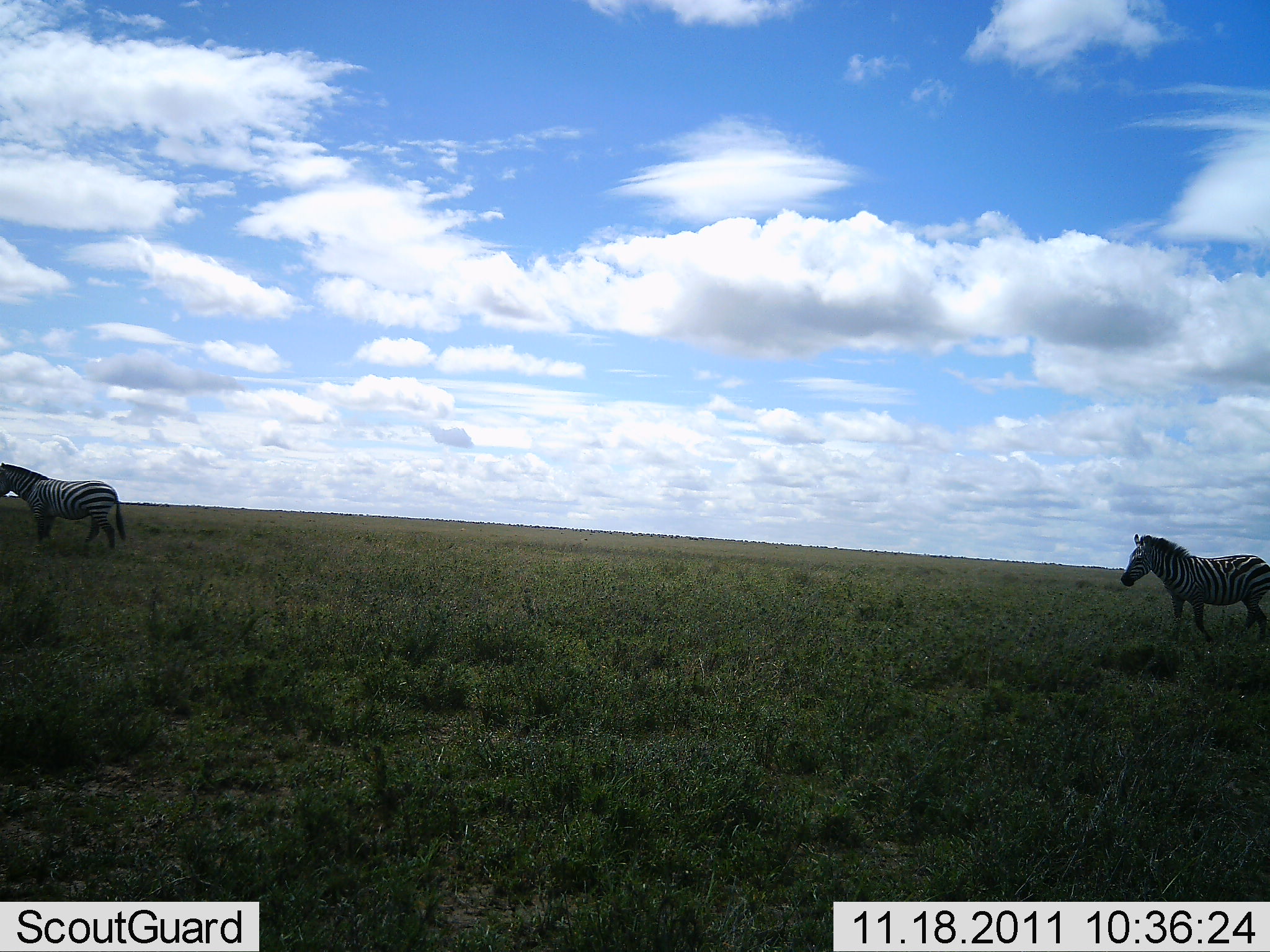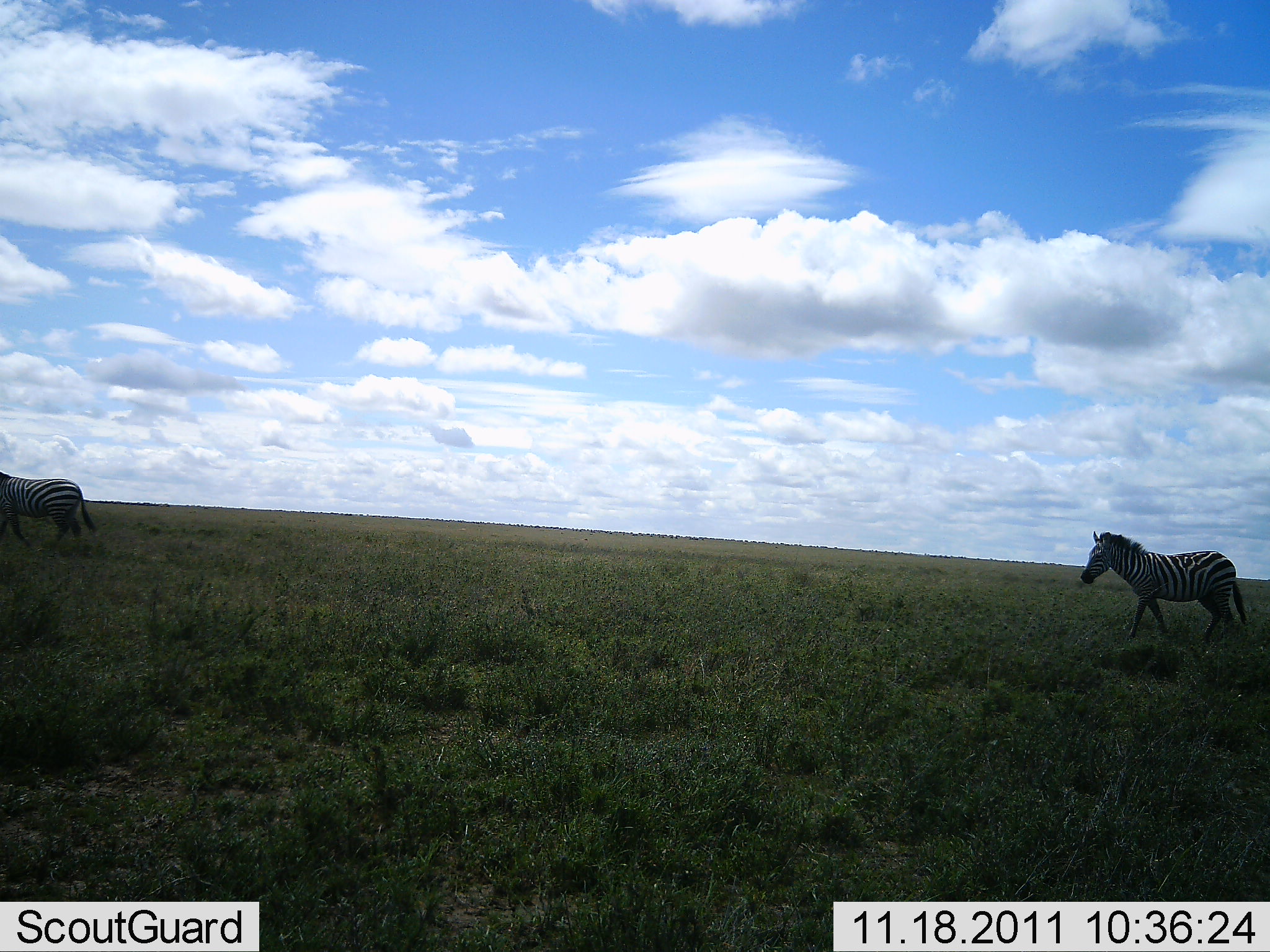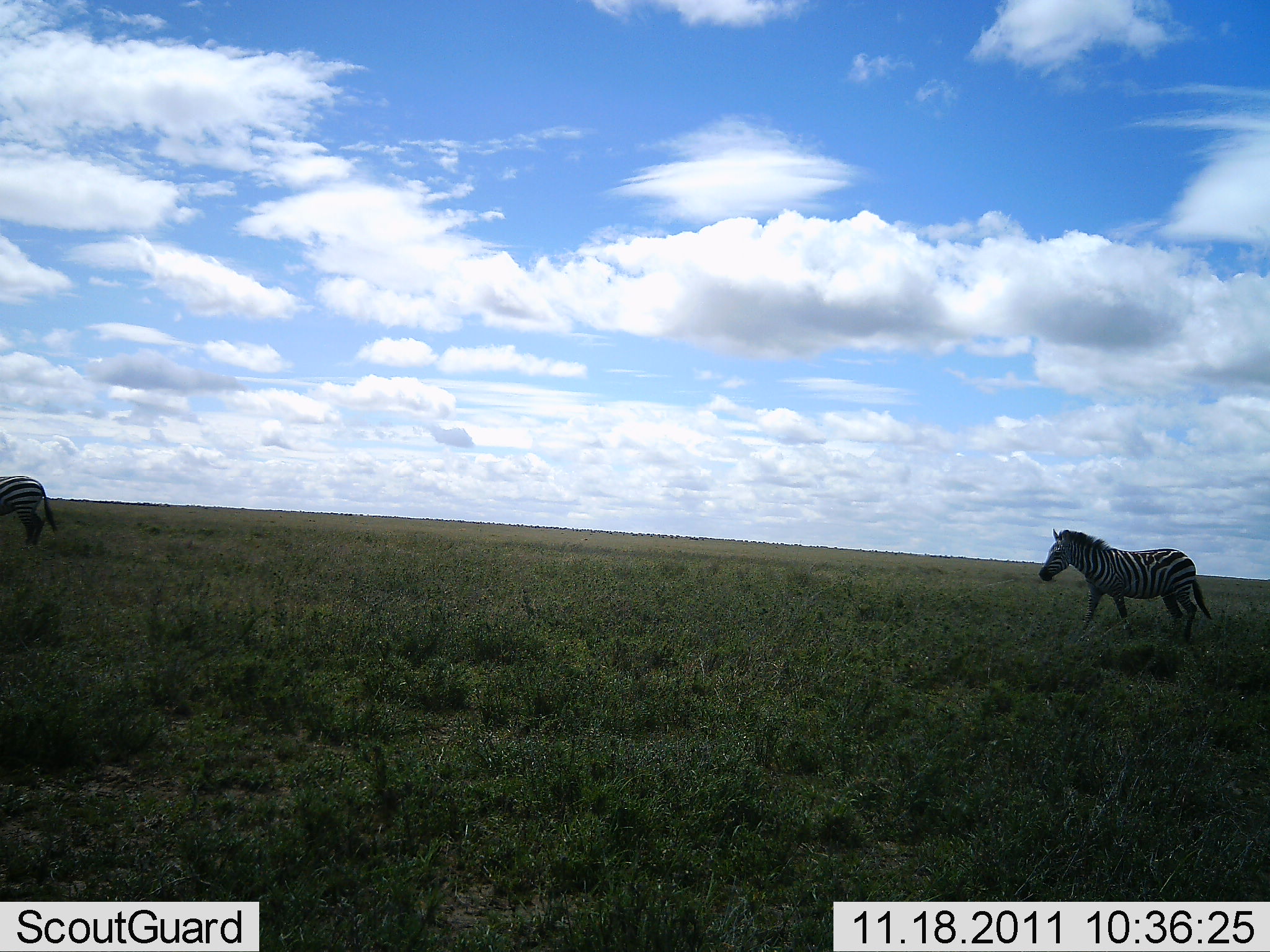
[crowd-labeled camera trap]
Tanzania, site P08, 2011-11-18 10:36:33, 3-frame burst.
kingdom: Animalia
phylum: Chordata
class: Mammalia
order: Perissodactyla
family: Equidae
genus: Equus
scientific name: Equus quagga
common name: plains zebra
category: zebra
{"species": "zebra (plains zebra) (Equus quagga)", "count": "2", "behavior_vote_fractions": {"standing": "25%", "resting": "0%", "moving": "83%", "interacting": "0%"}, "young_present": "0%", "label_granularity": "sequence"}